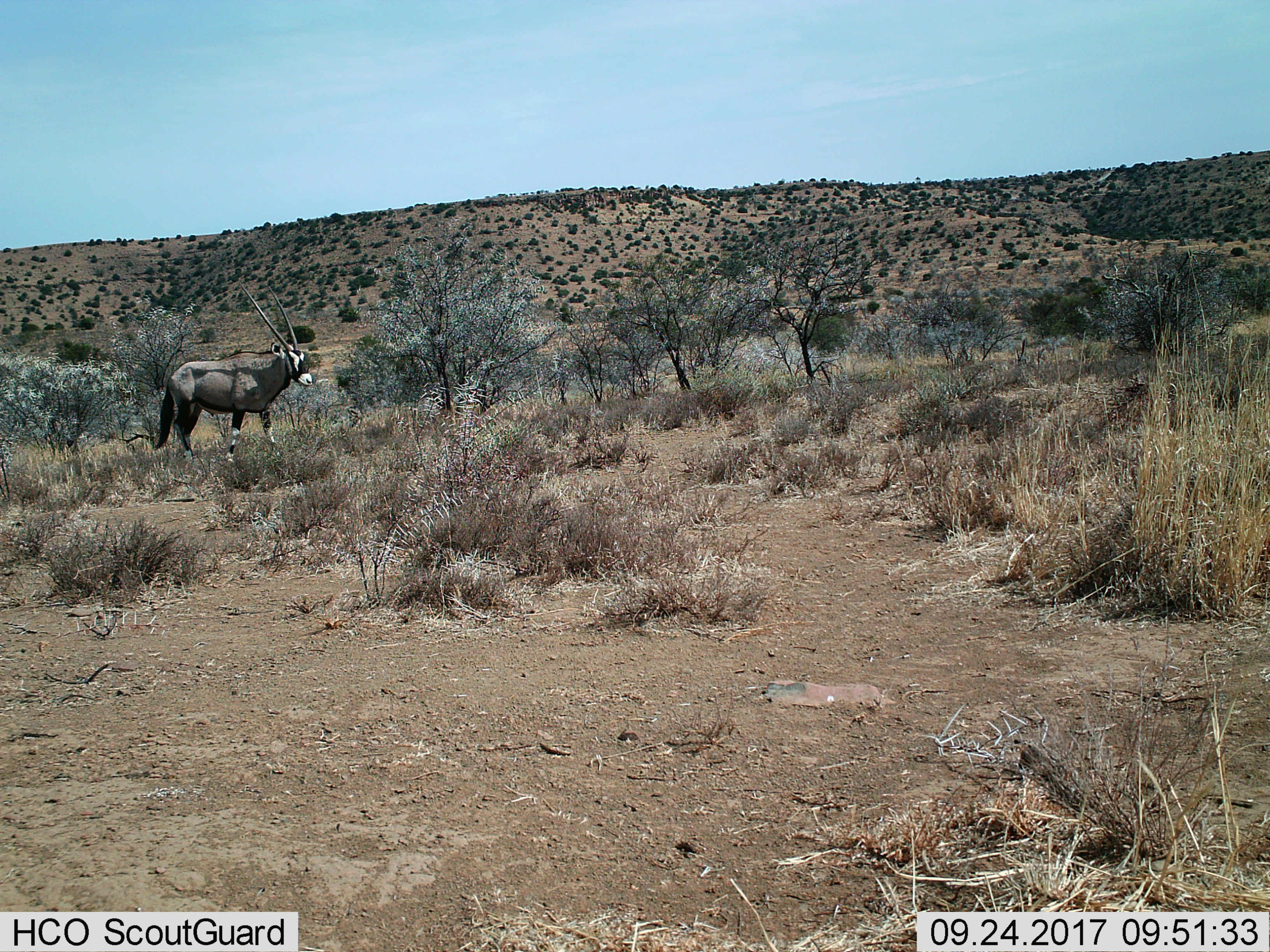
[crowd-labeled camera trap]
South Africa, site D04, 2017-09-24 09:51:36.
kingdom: Animalia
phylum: Chordata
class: Mammalia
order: Artiodactyla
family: Bovidae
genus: Oryx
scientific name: Oryx gazella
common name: gemsbok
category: gemsbokoryx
Gemsbokoryx (gemsbok) (Oryx gazella), count 1. Behavior (volunteer vote fractions): standing 78%, resting 0%, moving 22%, interacting 0%. Young present (vote fraction): 0%. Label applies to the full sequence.